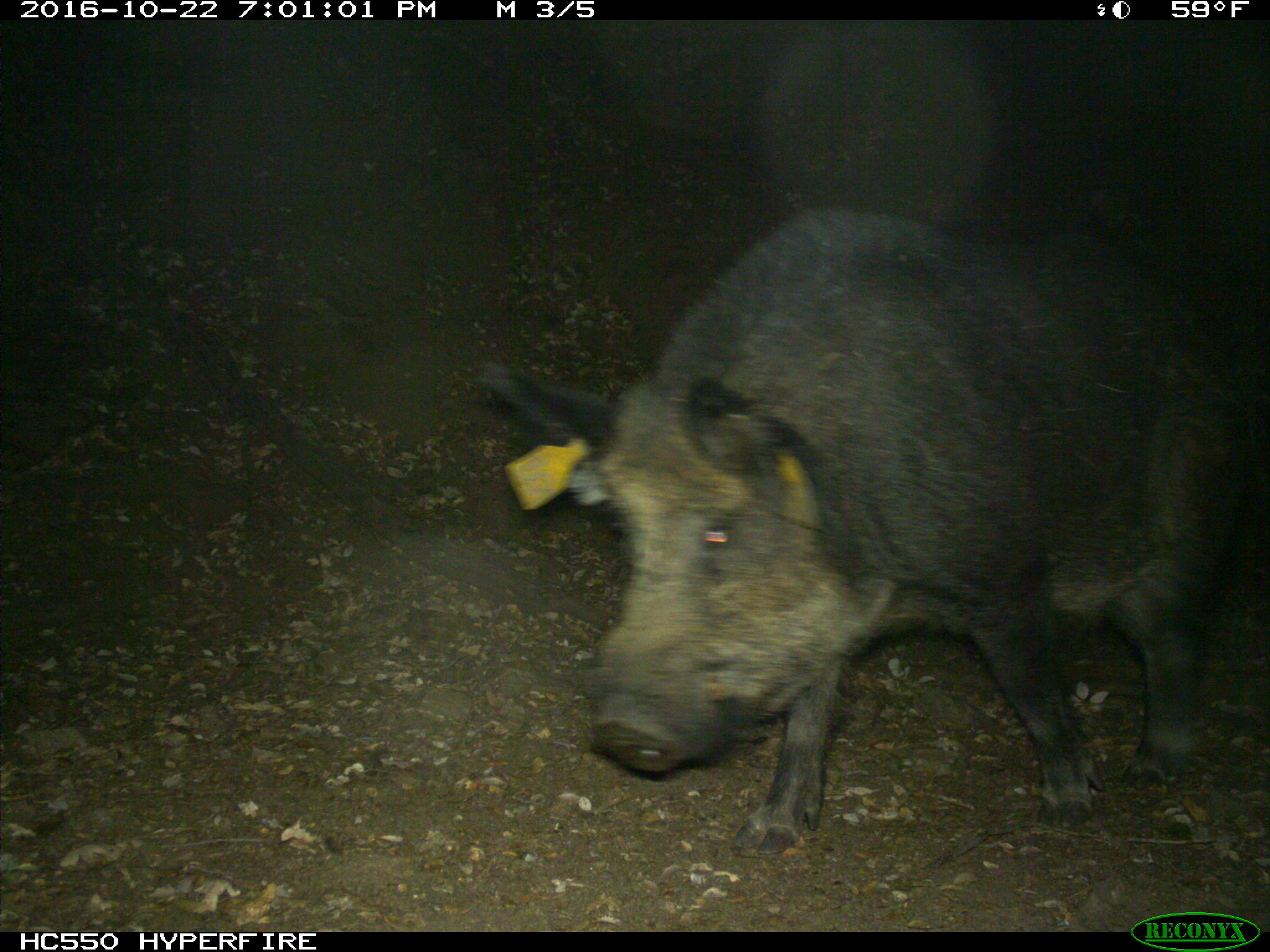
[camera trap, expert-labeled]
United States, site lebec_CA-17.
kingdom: Animalia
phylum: Chordata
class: Mammalia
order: Artiodactyla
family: Suidae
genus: Sus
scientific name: Sus scrofa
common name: wild boar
Sus scrofa (wild boar).